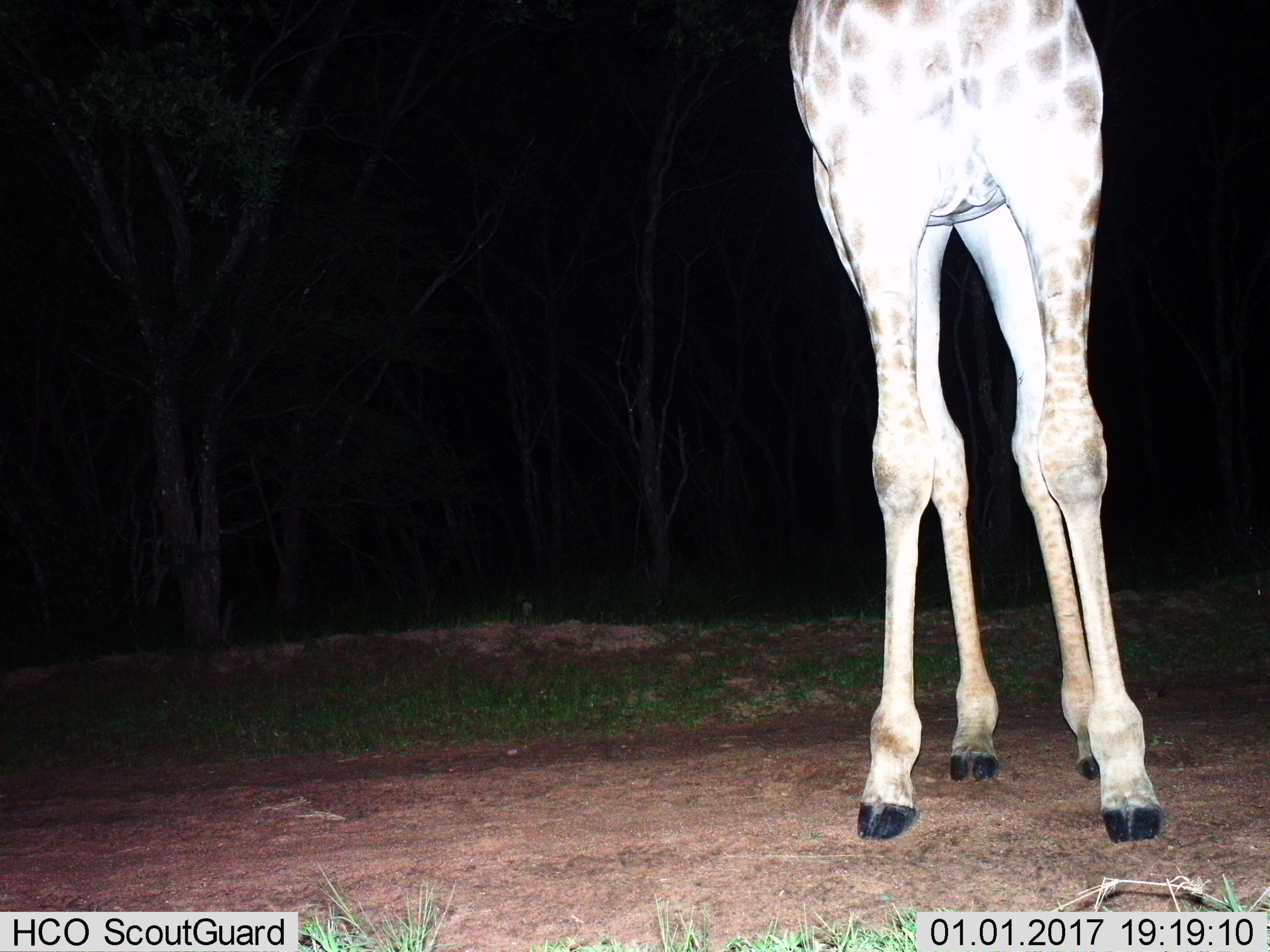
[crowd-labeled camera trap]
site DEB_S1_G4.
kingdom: Animalia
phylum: Chordata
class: Mammalia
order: Artiodactyla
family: Giraffidae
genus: Giraffa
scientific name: Giraffa camelopardalis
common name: giraffe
Giraffe (Giraffa camelopardalis), count 1. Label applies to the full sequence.